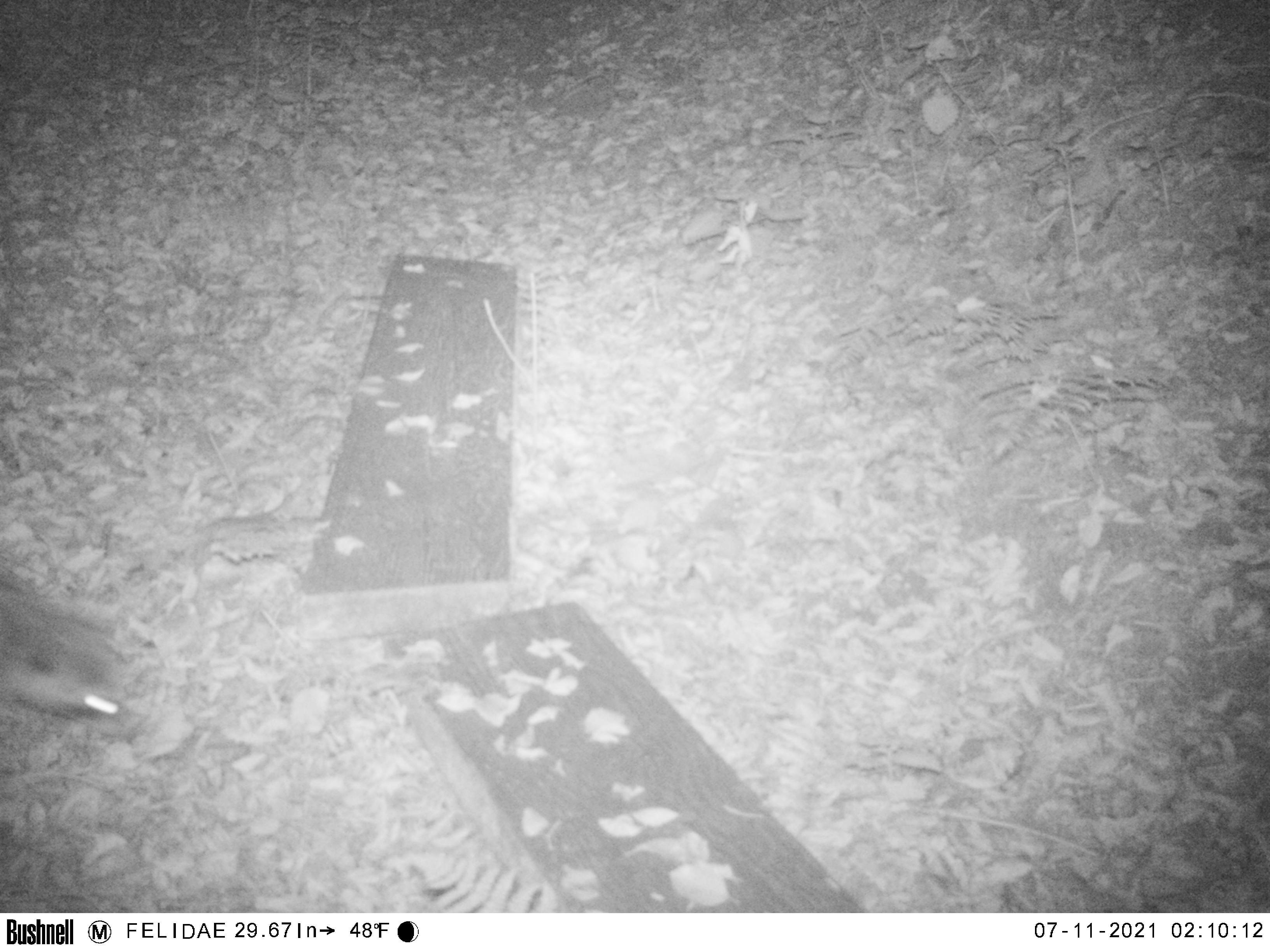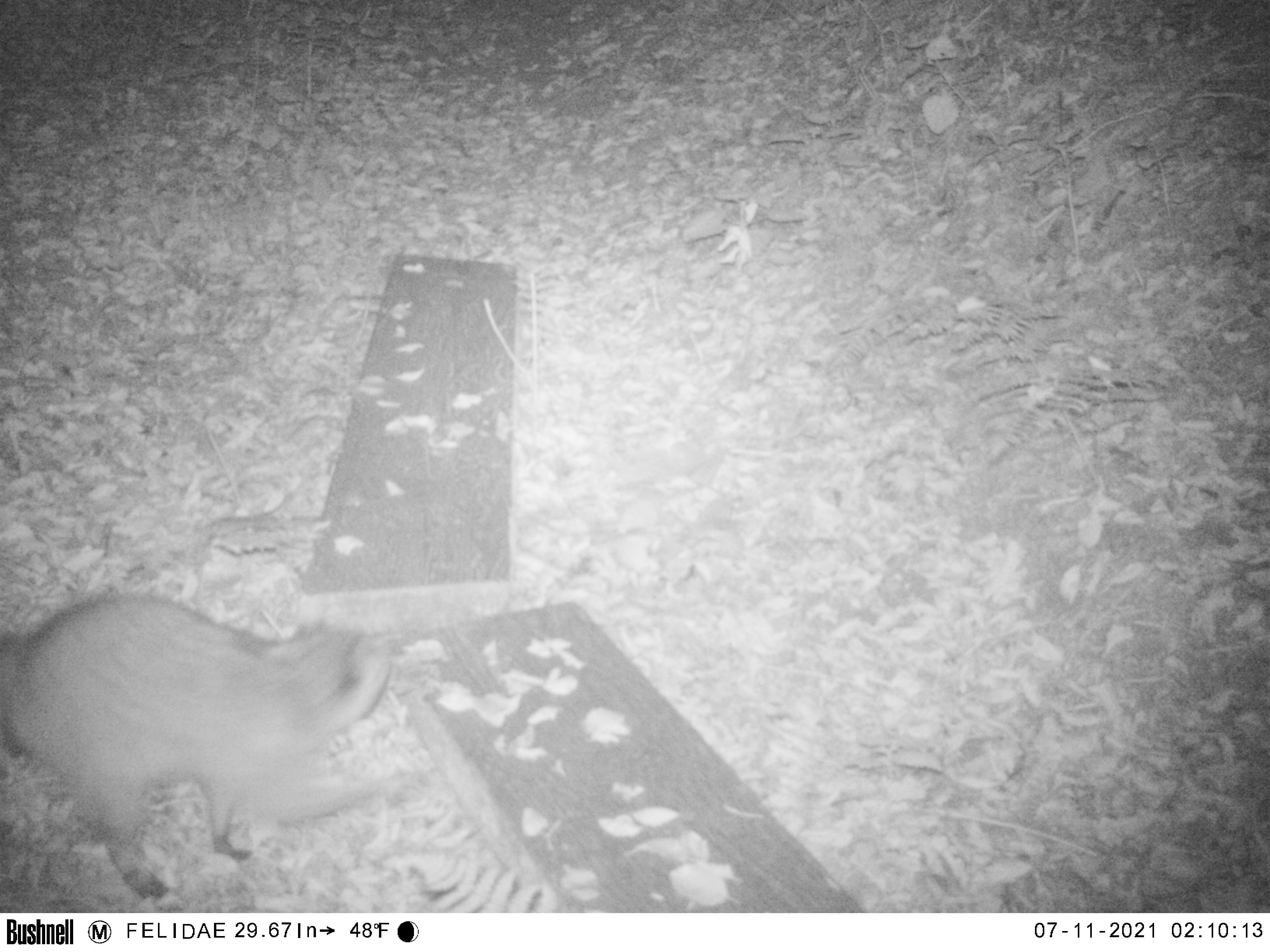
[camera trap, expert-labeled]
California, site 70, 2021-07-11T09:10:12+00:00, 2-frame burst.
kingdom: Animalia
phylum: Chordata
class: Mammalia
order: Carnivora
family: Procyonidae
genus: Procyon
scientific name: Procyon lotor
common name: raccoon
Raccoon (Procyon lotor).